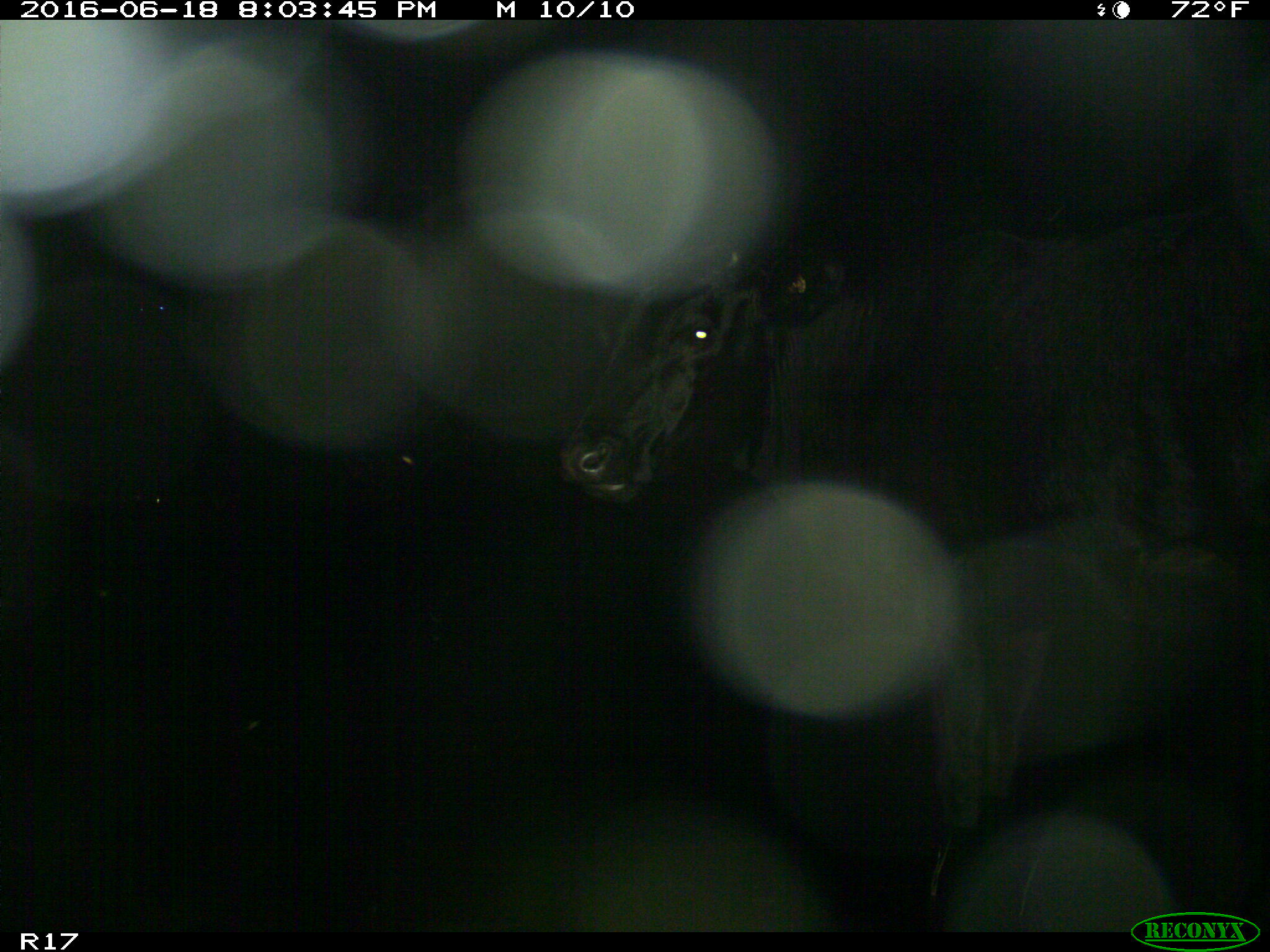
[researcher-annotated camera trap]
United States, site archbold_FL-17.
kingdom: Animalia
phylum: Chordata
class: Mammalia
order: Artiodactyla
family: Bovidae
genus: Bos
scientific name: Bos taurus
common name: domestic cow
Bos taurus (domestic cow).